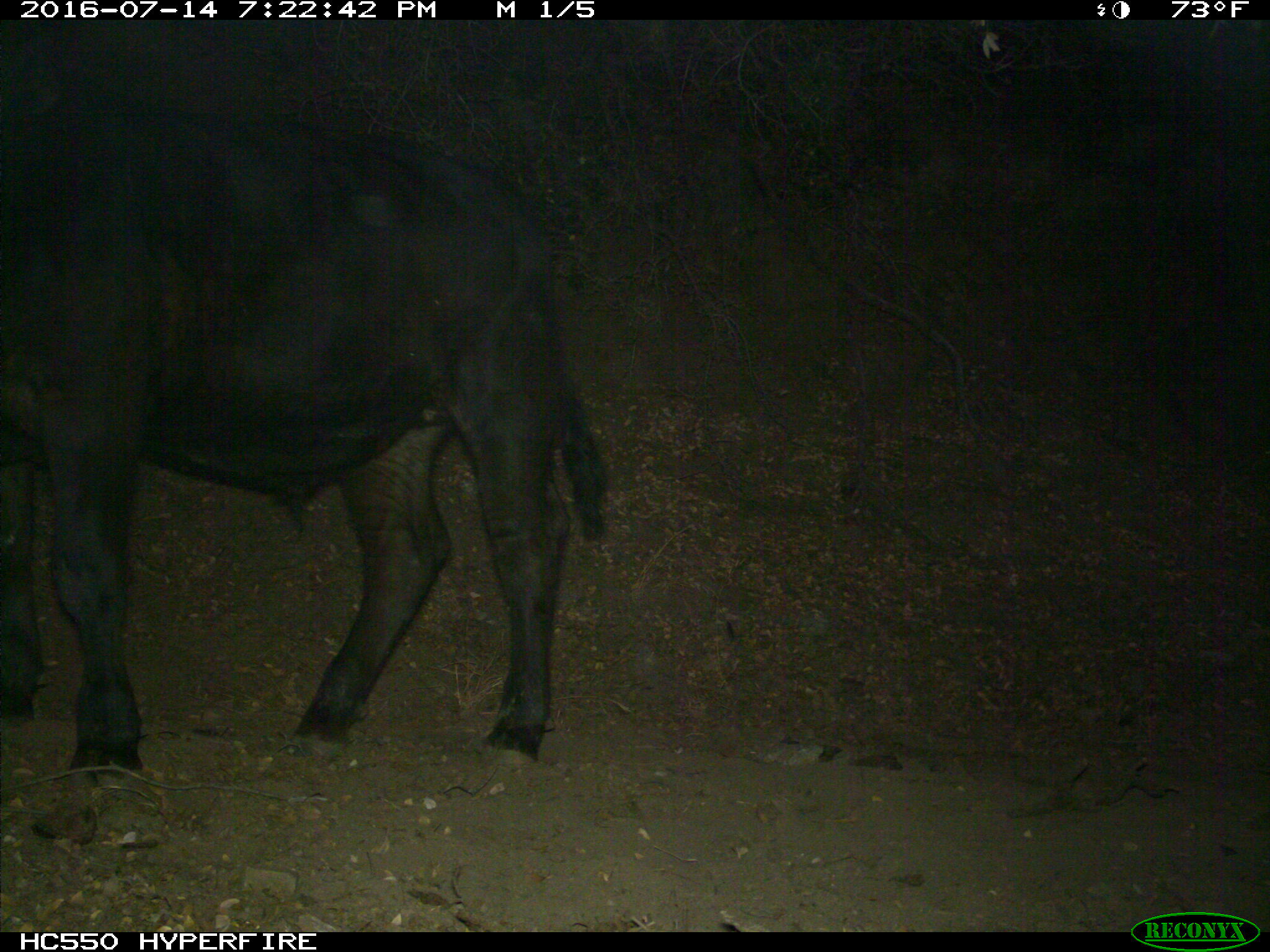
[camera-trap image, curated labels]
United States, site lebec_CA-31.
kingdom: Animalia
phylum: Chordata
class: Mammalia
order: Artiodactyla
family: Bovidae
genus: Bos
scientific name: Bos taurus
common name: domestic cow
Bos taurus (domestic cow).